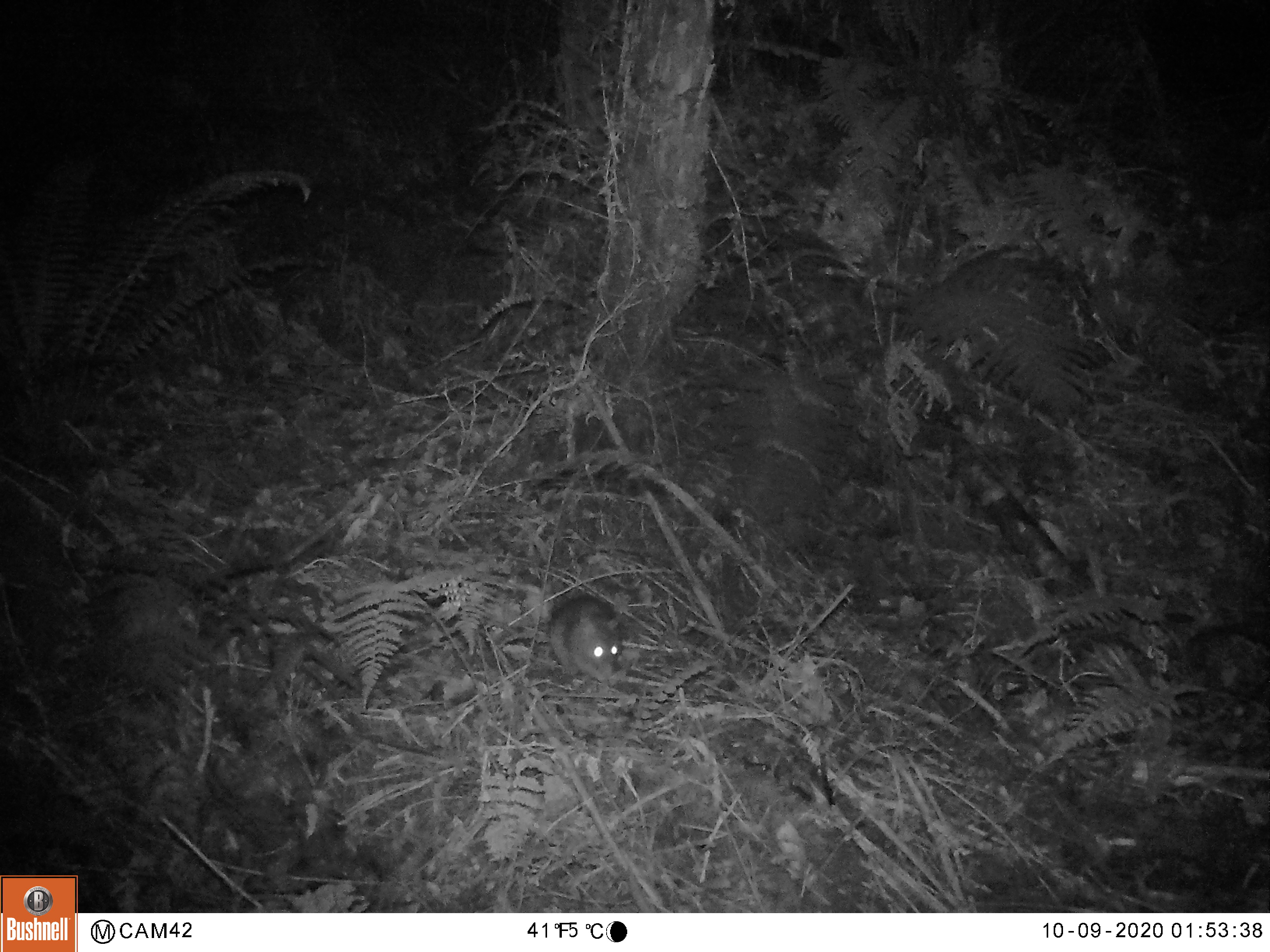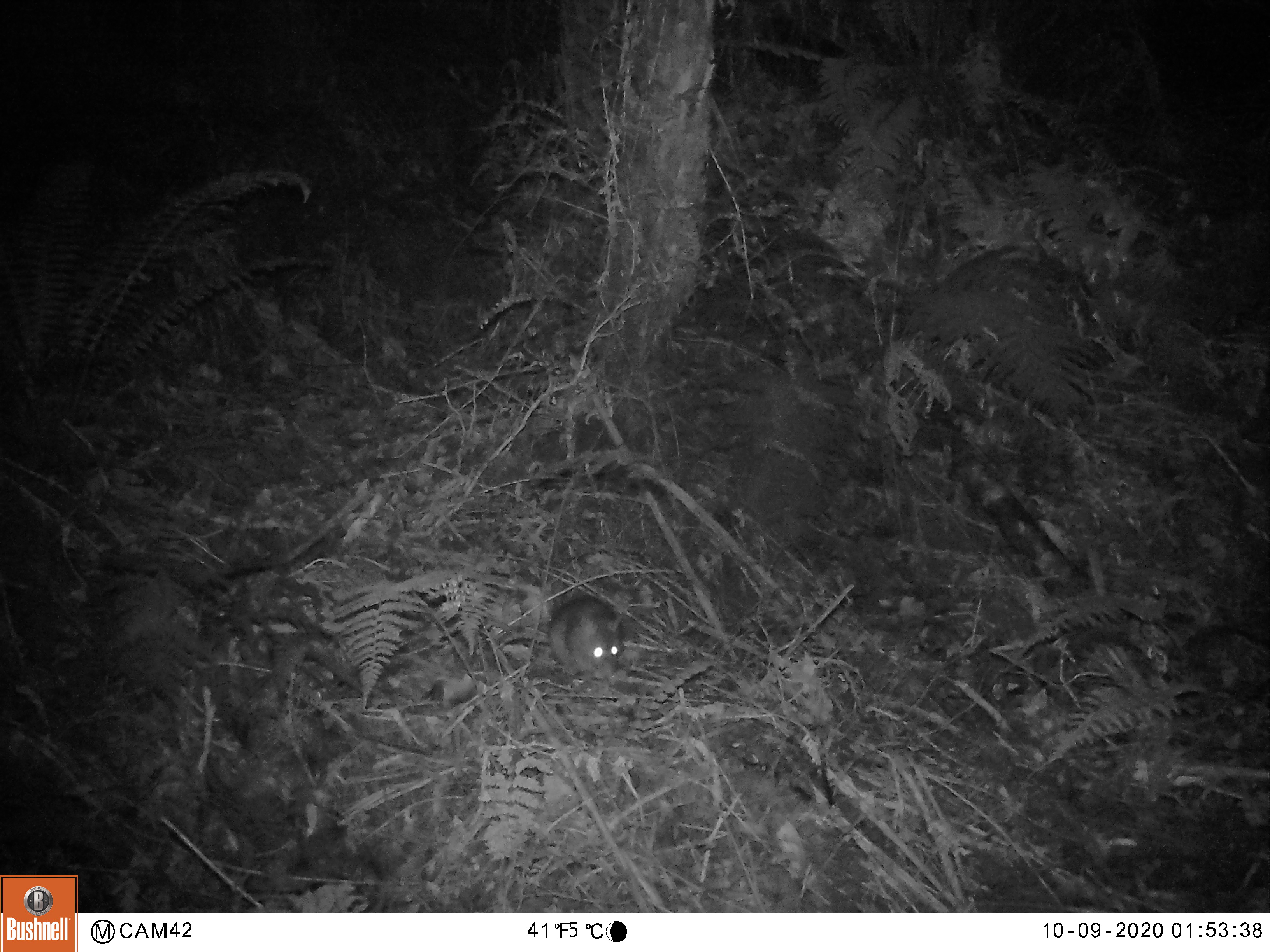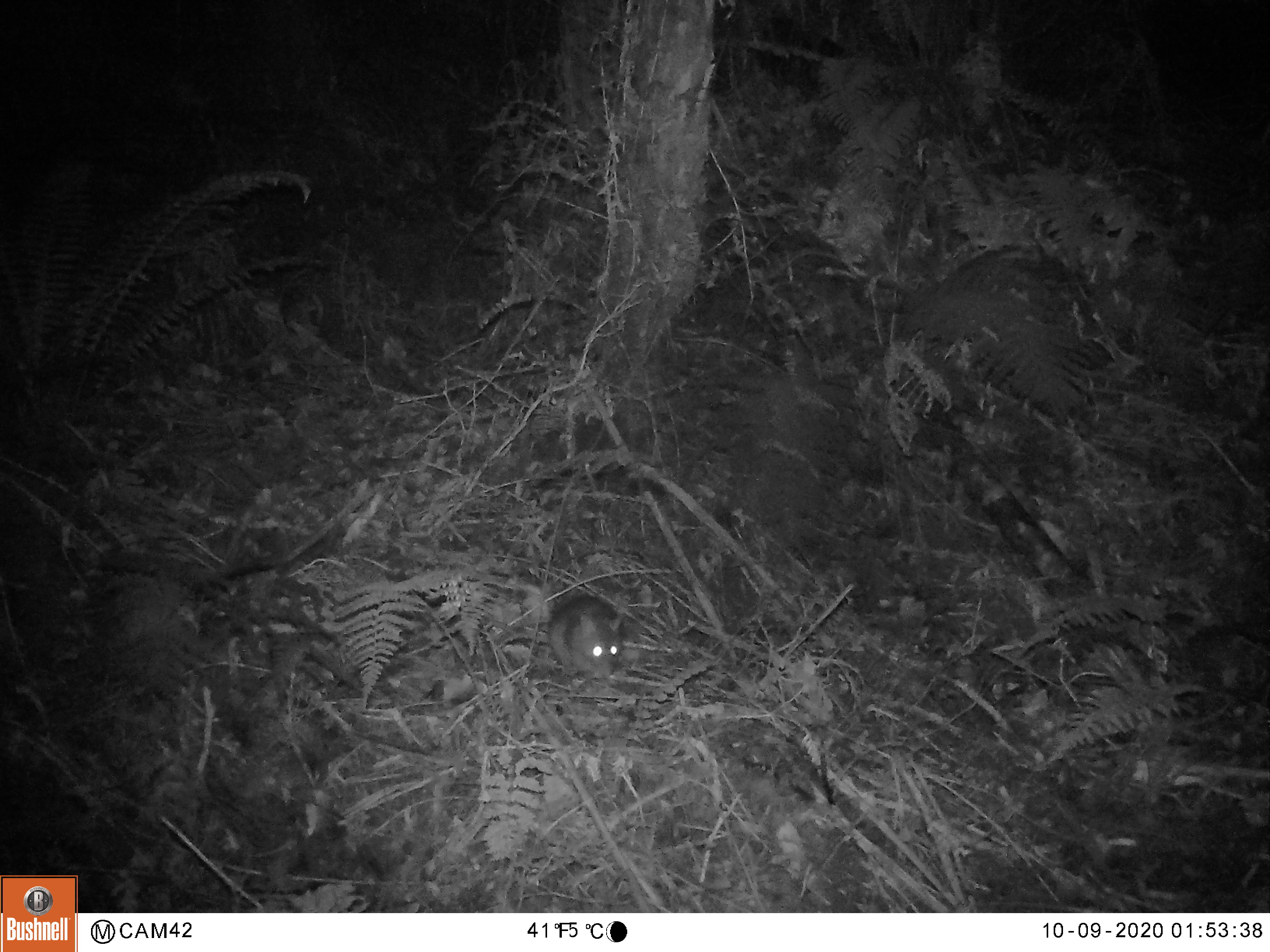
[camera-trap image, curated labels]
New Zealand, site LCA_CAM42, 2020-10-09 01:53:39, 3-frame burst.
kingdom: Animalia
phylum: Chordata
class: Mammalia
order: Rodentia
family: Muridae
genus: Rattus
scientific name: Rattus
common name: rat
Rat (Rattus).